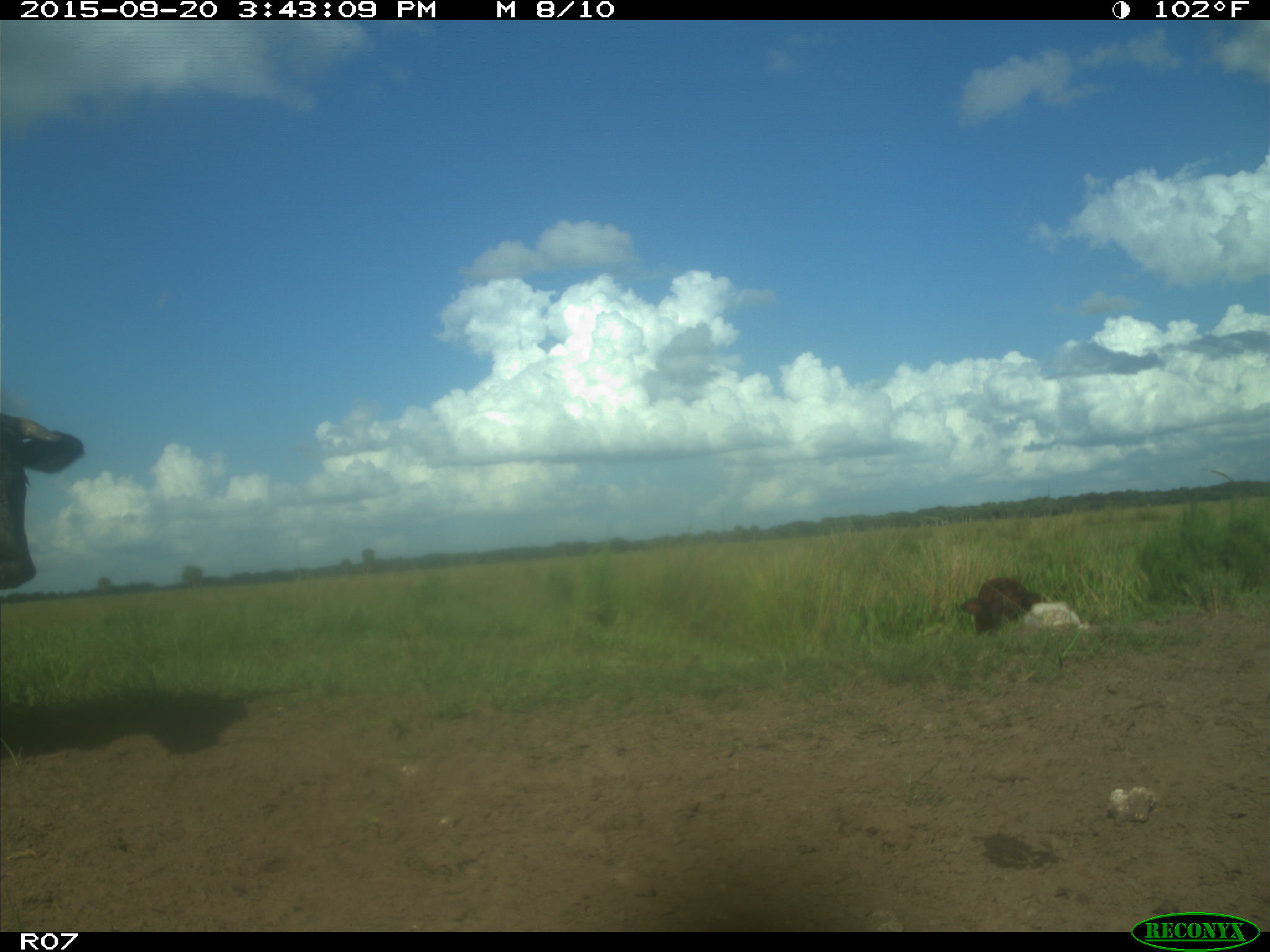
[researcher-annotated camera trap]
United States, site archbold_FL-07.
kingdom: Animalia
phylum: Chordata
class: Mammalia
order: Artiodactyla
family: Bovidae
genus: Bos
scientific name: Bos taurus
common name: domestic cow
Bos taurus (domestic cow).